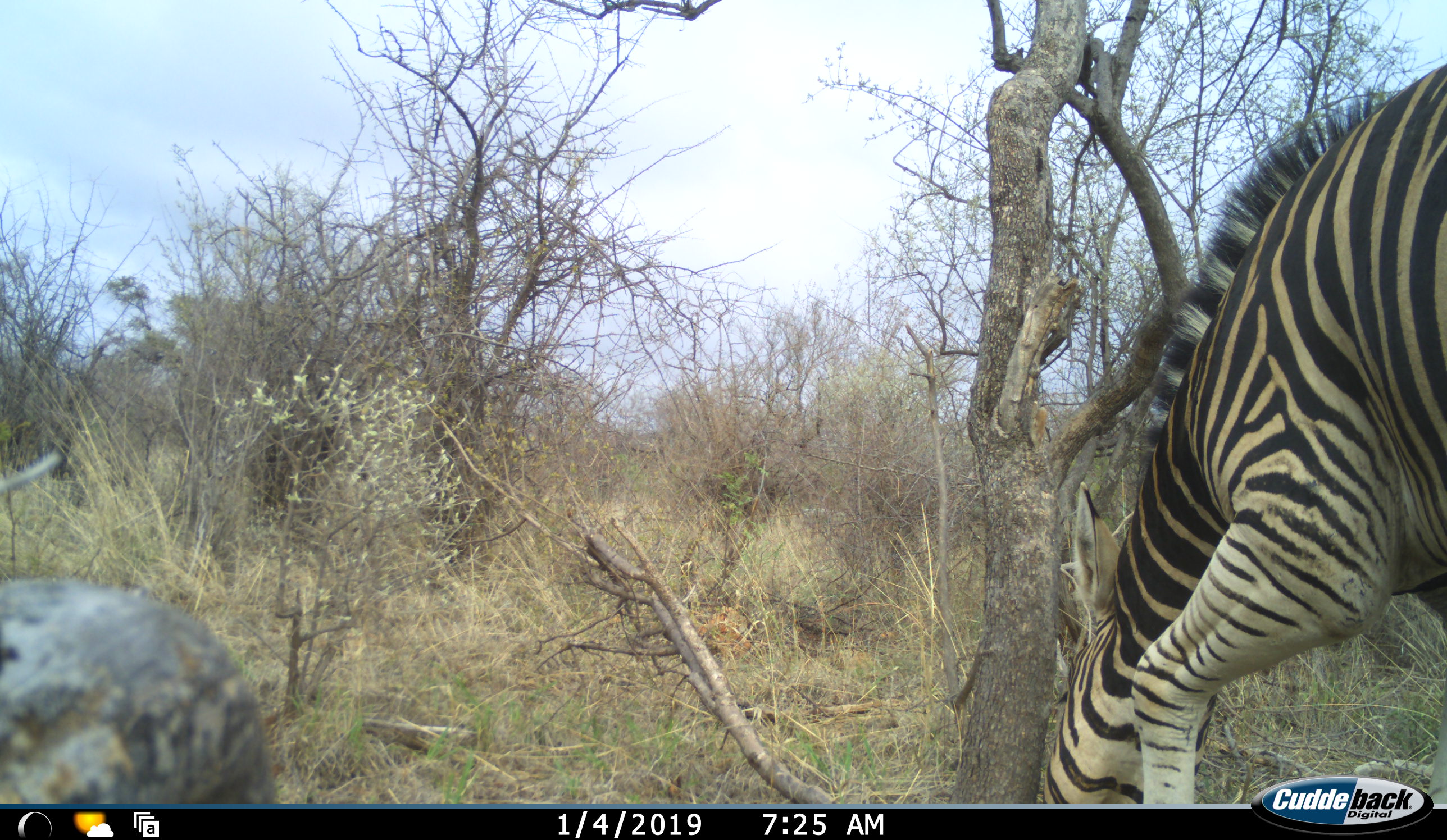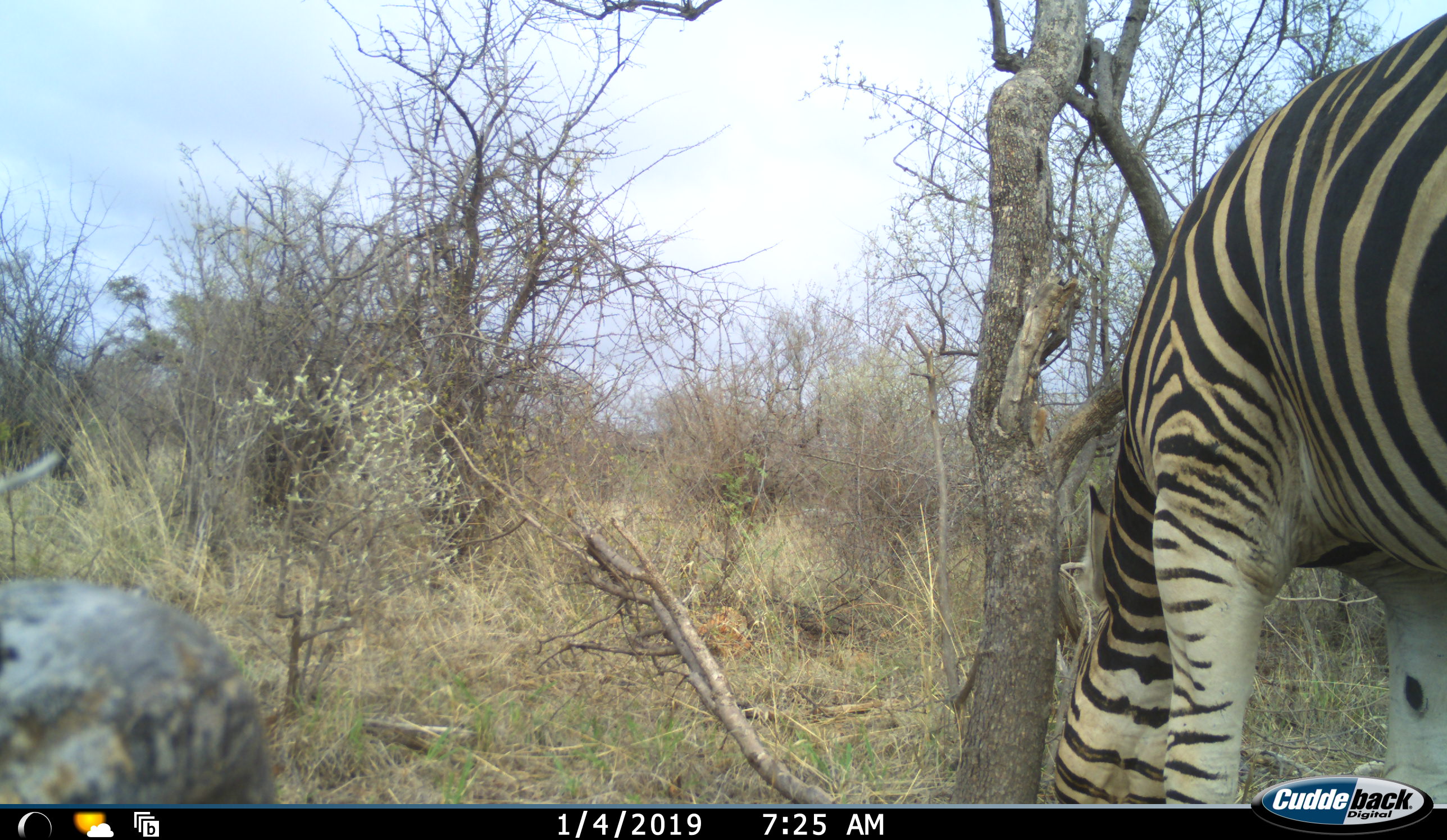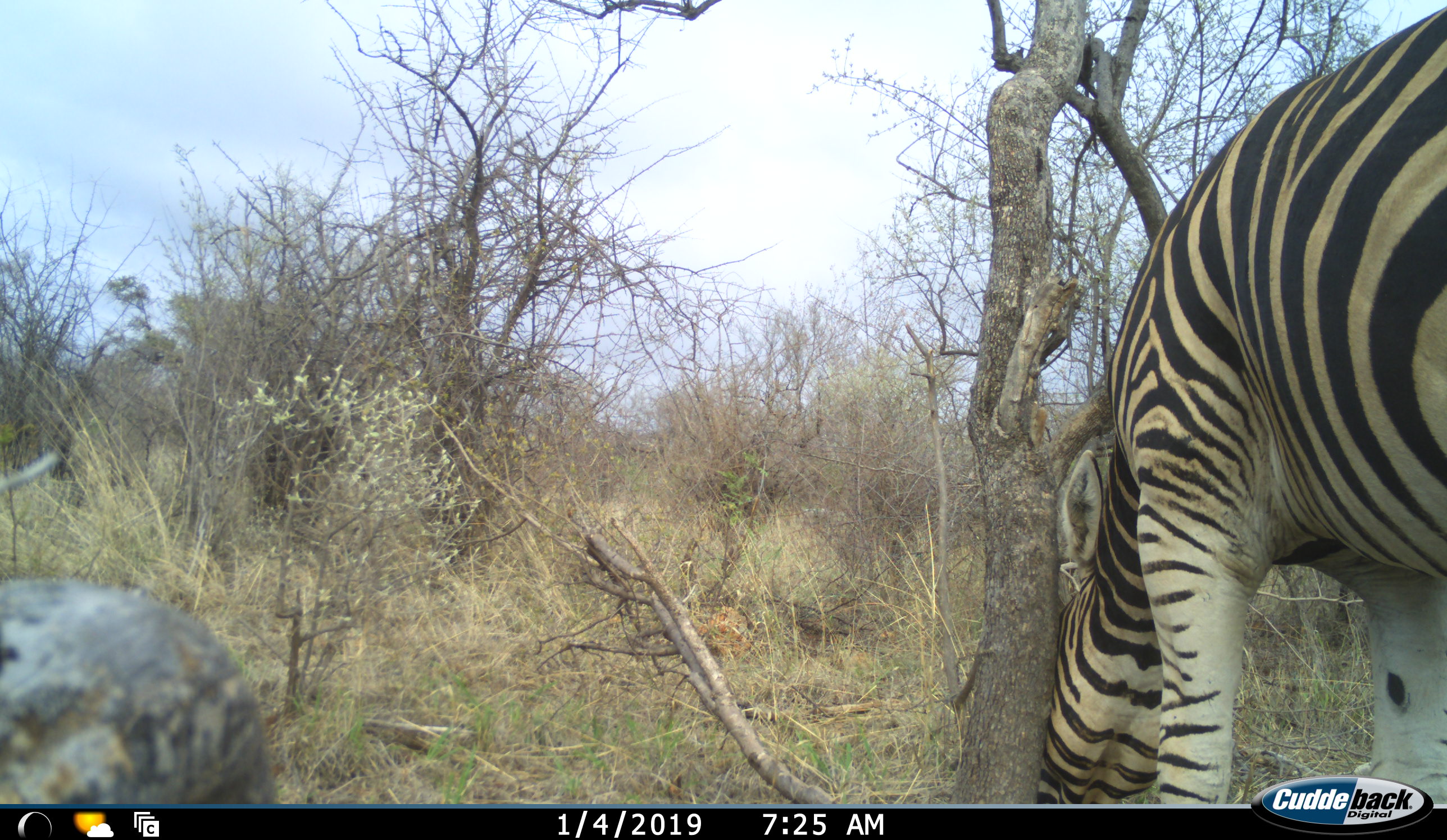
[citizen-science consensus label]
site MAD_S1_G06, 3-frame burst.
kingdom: Animalia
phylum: Chordata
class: Mammalia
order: Perissodactyla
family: Equidae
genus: Equus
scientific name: Equus quagga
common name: plains zebra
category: zebraplains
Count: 1.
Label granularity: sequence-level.